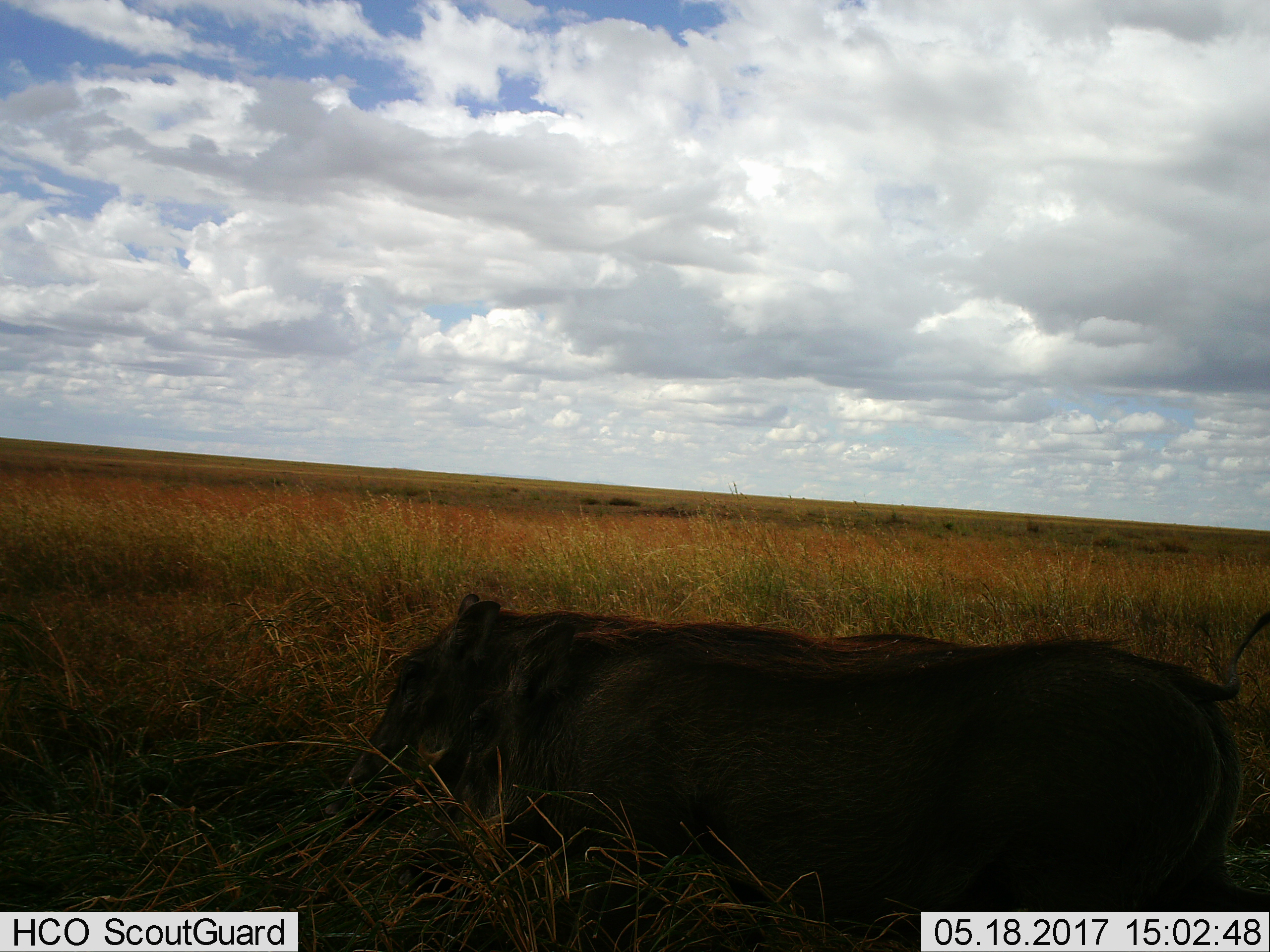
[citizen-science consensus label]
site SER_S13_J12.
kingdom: Animalia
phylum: Chordata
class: Mammalia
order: Artiodactyla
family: Suidae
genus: Phacochoerus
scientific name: Phacochoerus africanus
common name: warthog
Warthog (Phacochoerus africanus), count 1. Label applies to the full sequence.